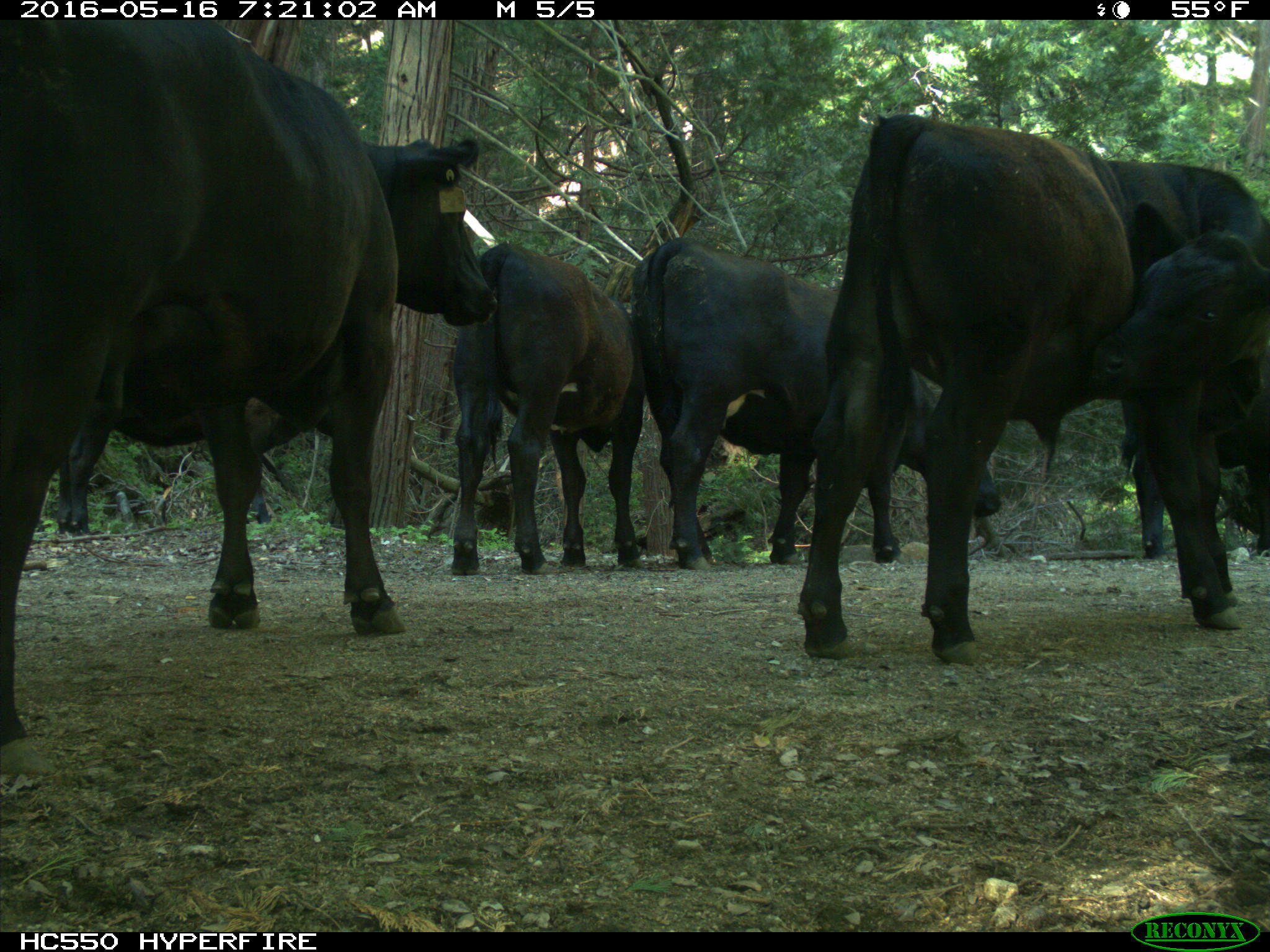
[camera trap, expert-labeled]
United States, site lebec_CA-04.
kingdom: Animalia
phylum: Chordata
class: Mammalia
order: Artiodactyla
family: Bovidae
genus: Bos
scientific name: Bos taurus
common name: domestic cow